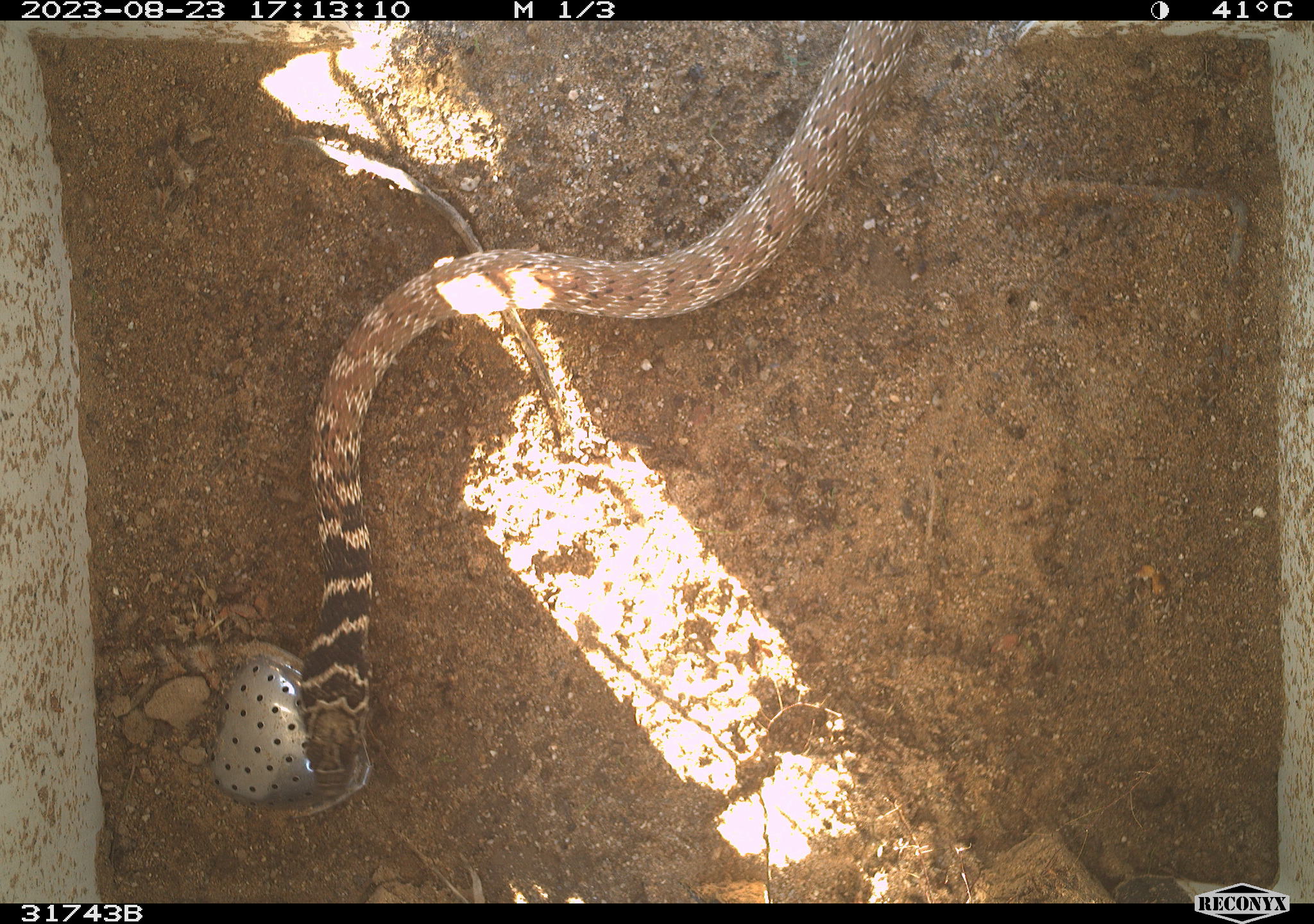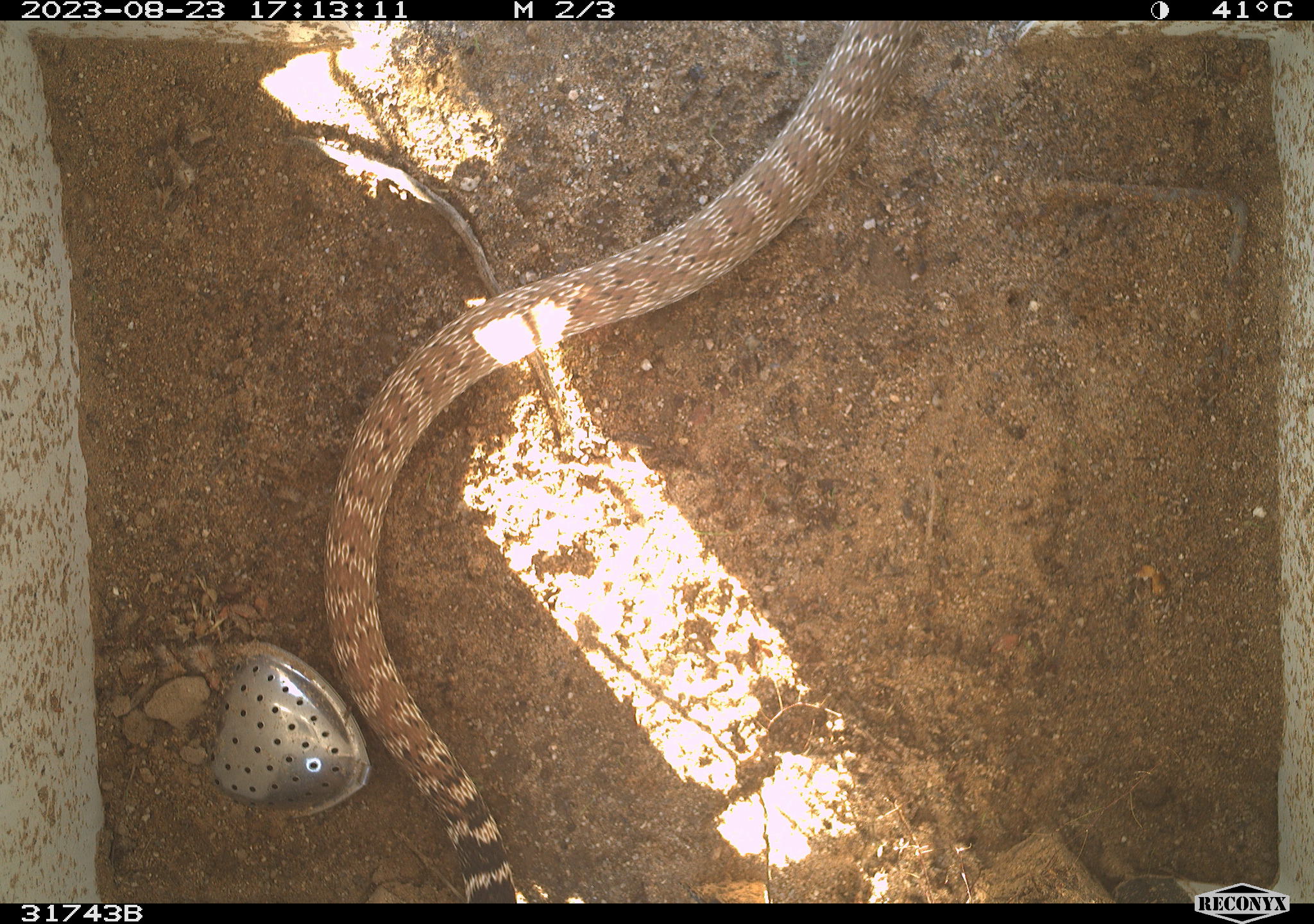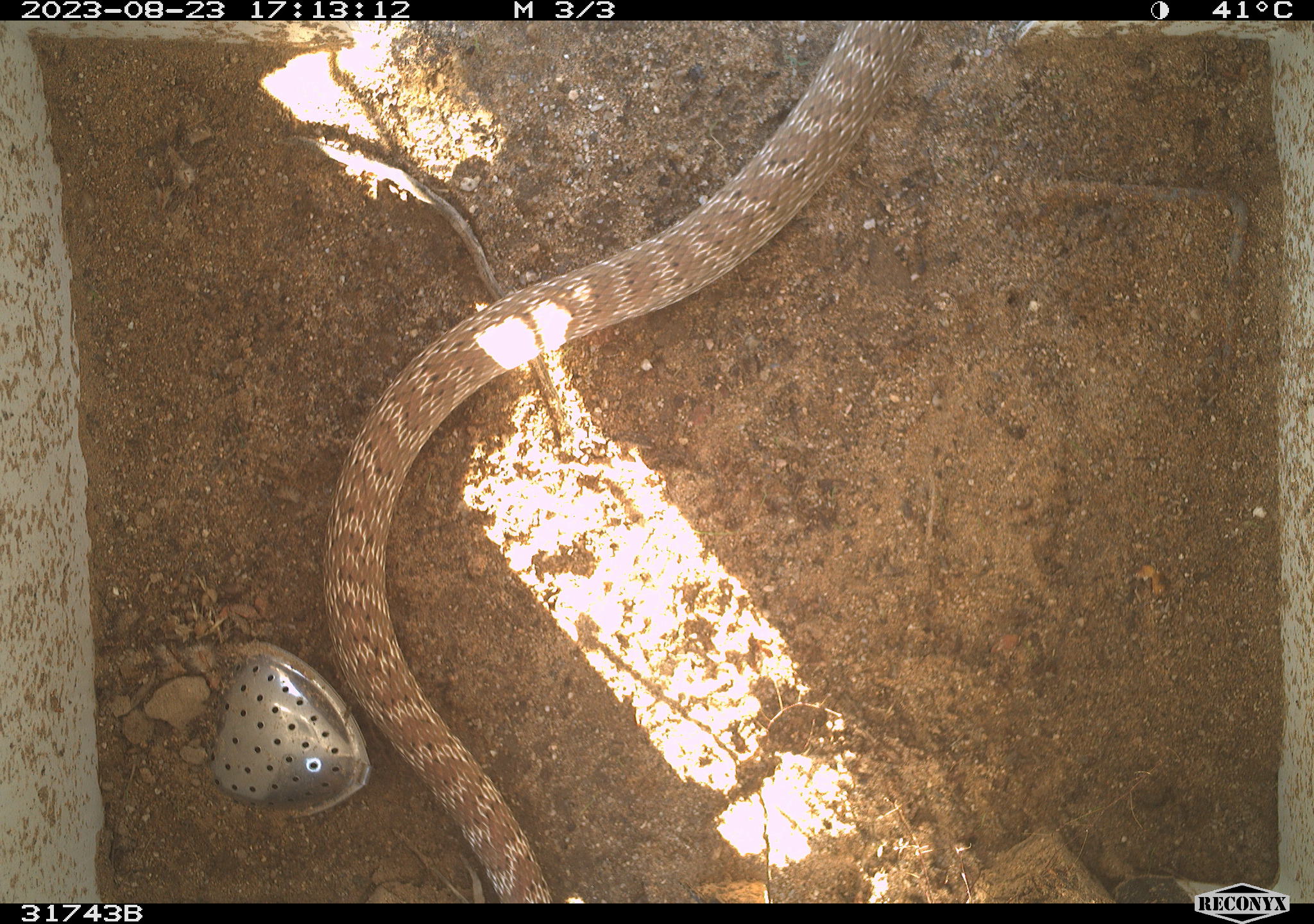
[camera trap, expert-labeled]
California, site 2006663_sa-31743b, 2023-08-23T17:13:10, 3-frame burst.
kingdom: Animalia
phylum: Chordata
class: Reptilia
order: Squamata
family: Colubridae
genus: Masticophis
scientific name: Masticophis flagellum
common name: coachwhip